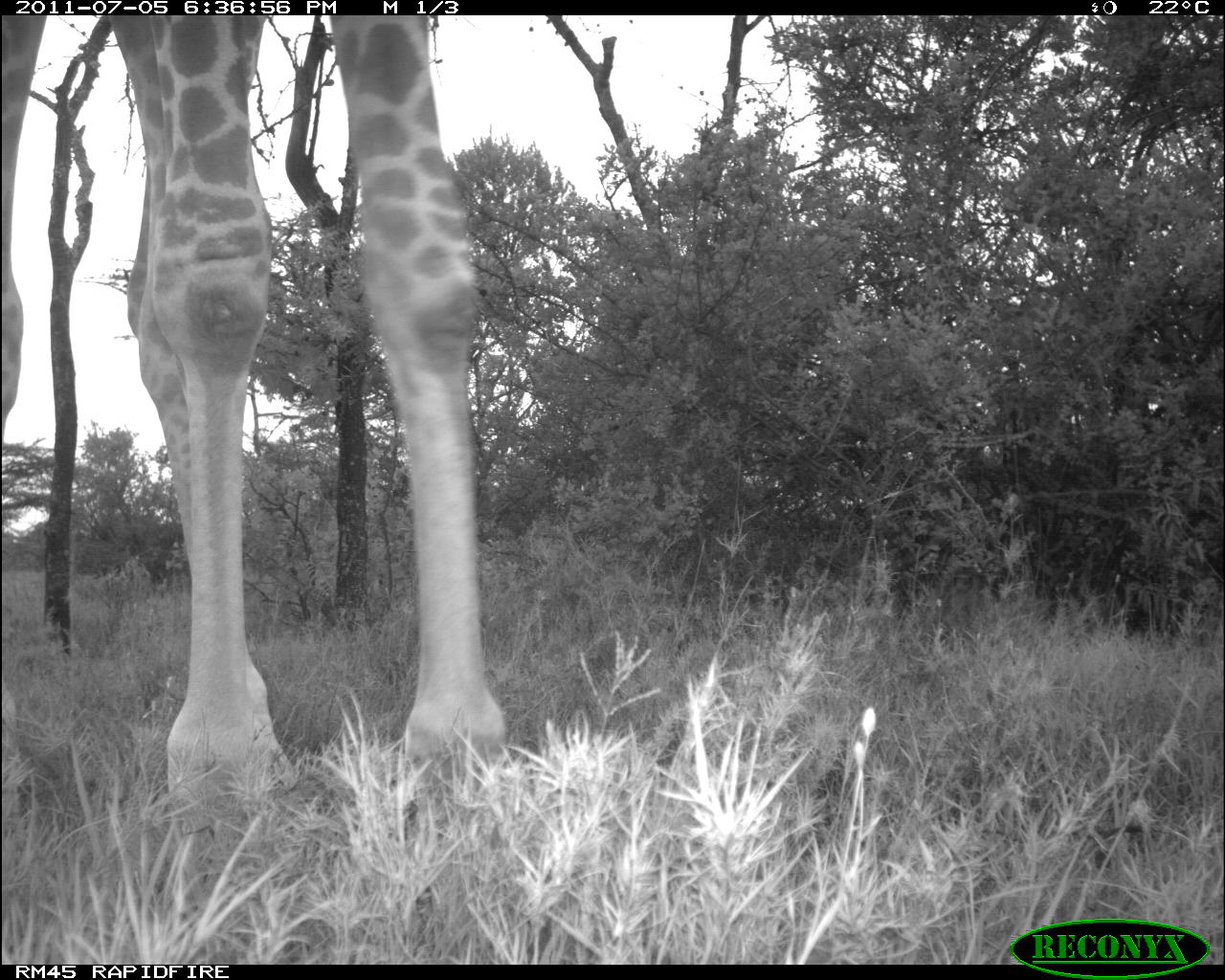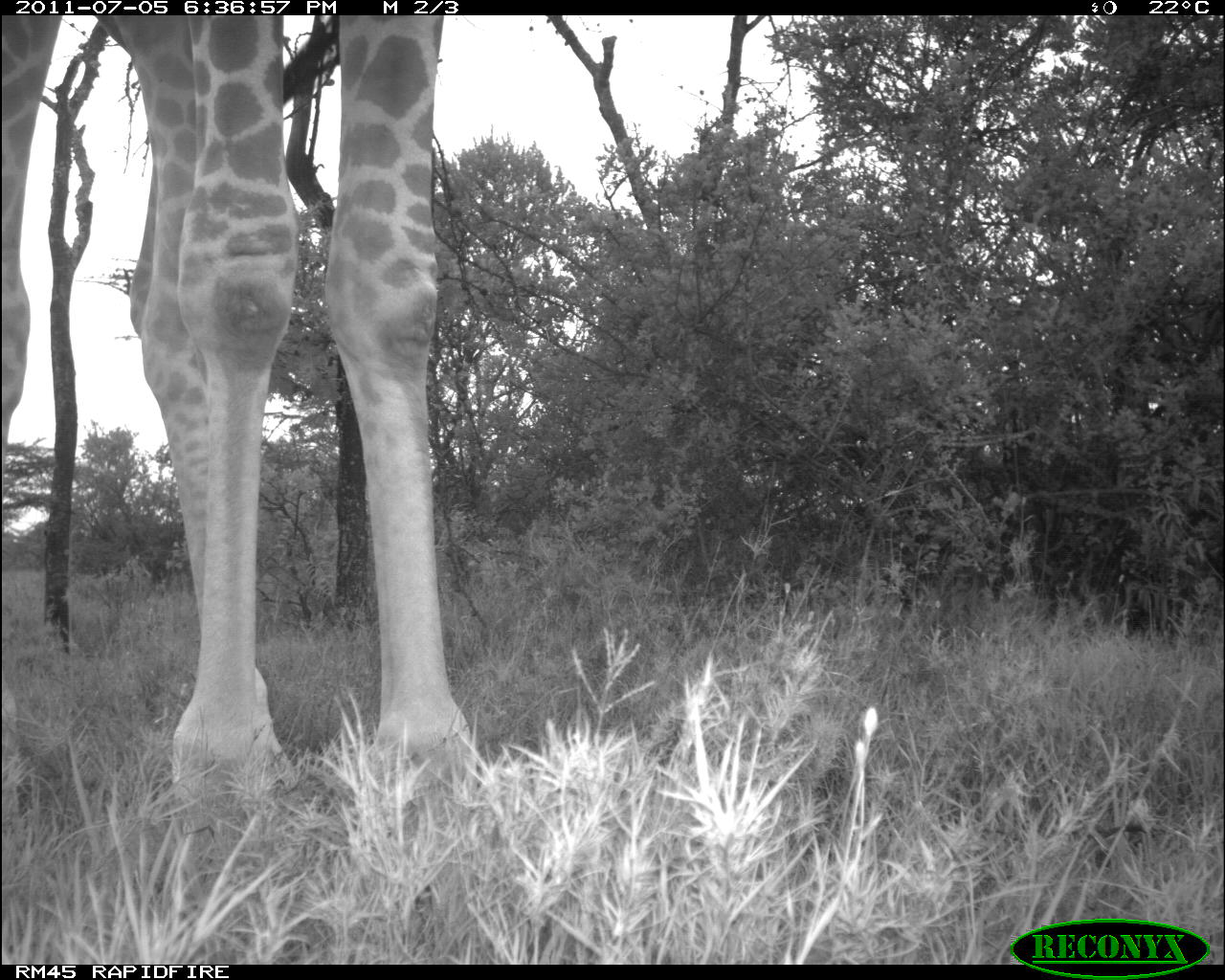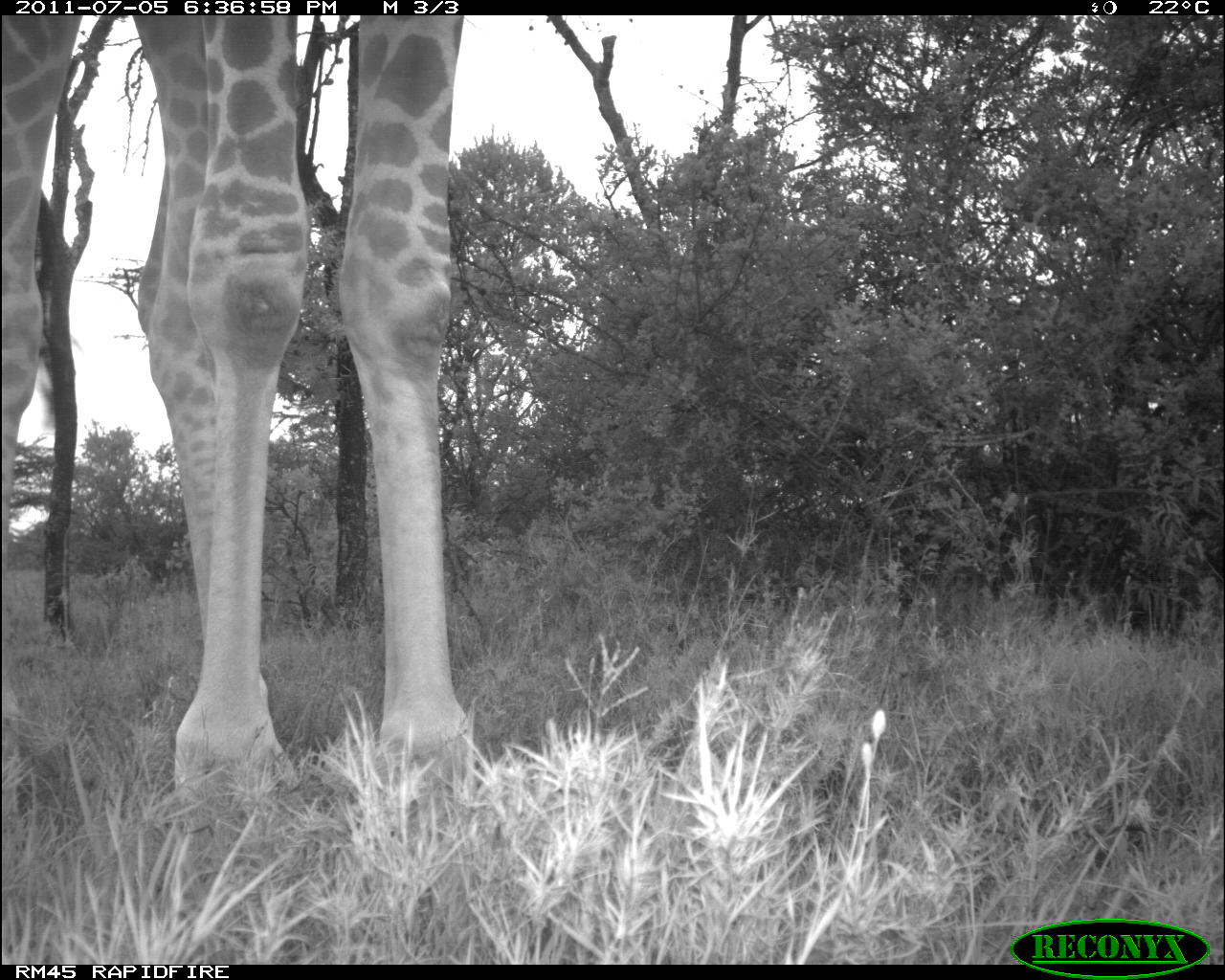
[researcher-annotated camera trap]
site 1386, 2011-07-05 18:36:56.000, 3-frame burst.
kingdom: Animalia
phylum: Chordata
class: Mammalia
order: Artiodactyla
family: Giraffidae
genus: Giraffa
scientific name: Giraffa camelopardalis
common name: giraffe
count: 1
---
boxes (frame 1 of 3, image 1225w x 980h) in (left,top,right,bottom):
giraffa camelopardalis: (0,17,518,865)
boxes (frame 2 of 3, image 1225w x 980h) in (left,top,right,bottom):
giraffa camelopardalis: (1,14,477,806)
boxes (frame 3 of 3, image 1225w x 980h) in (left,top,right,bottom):
giraffa camelopardalis: (0,15,472,810)